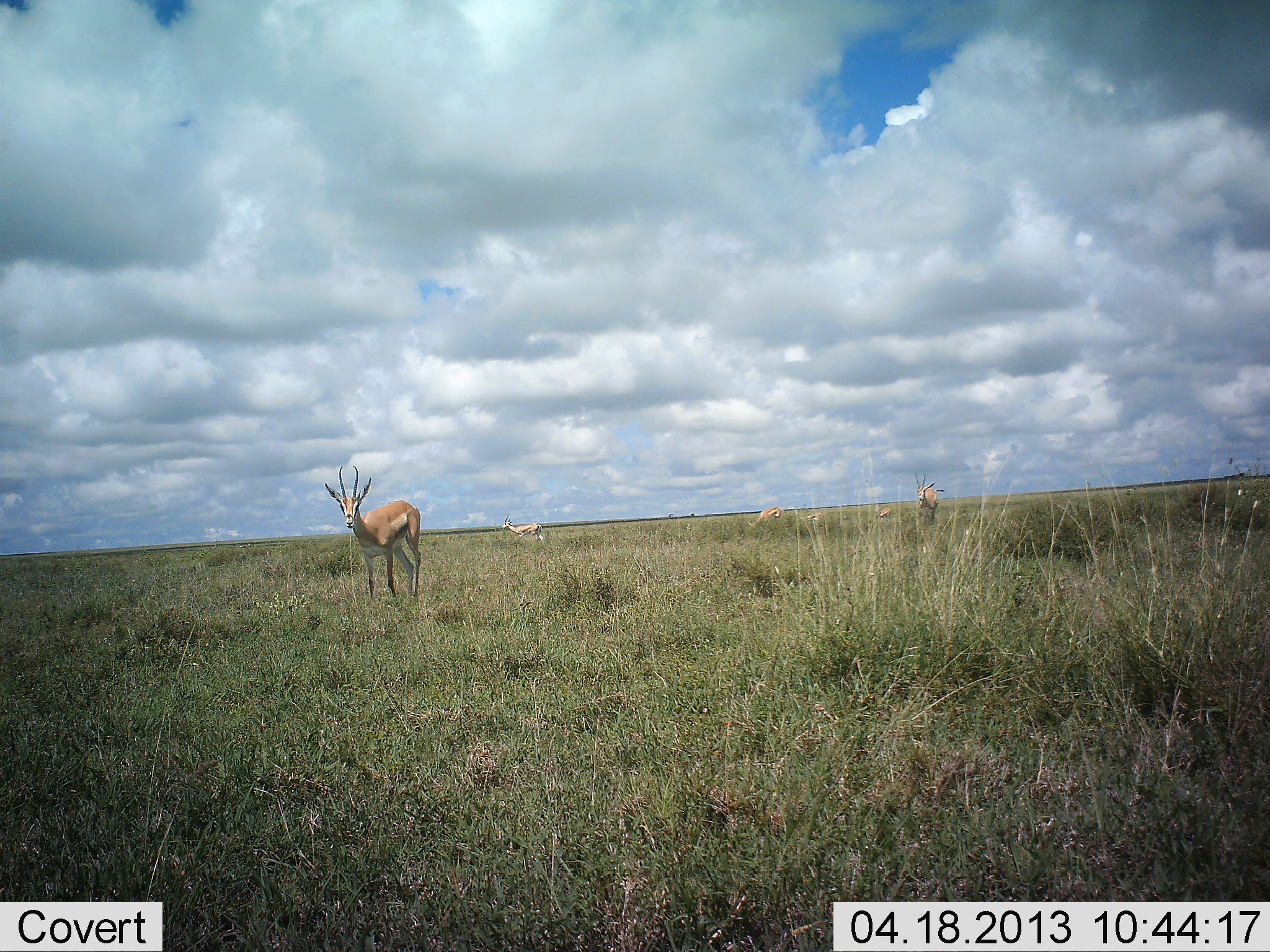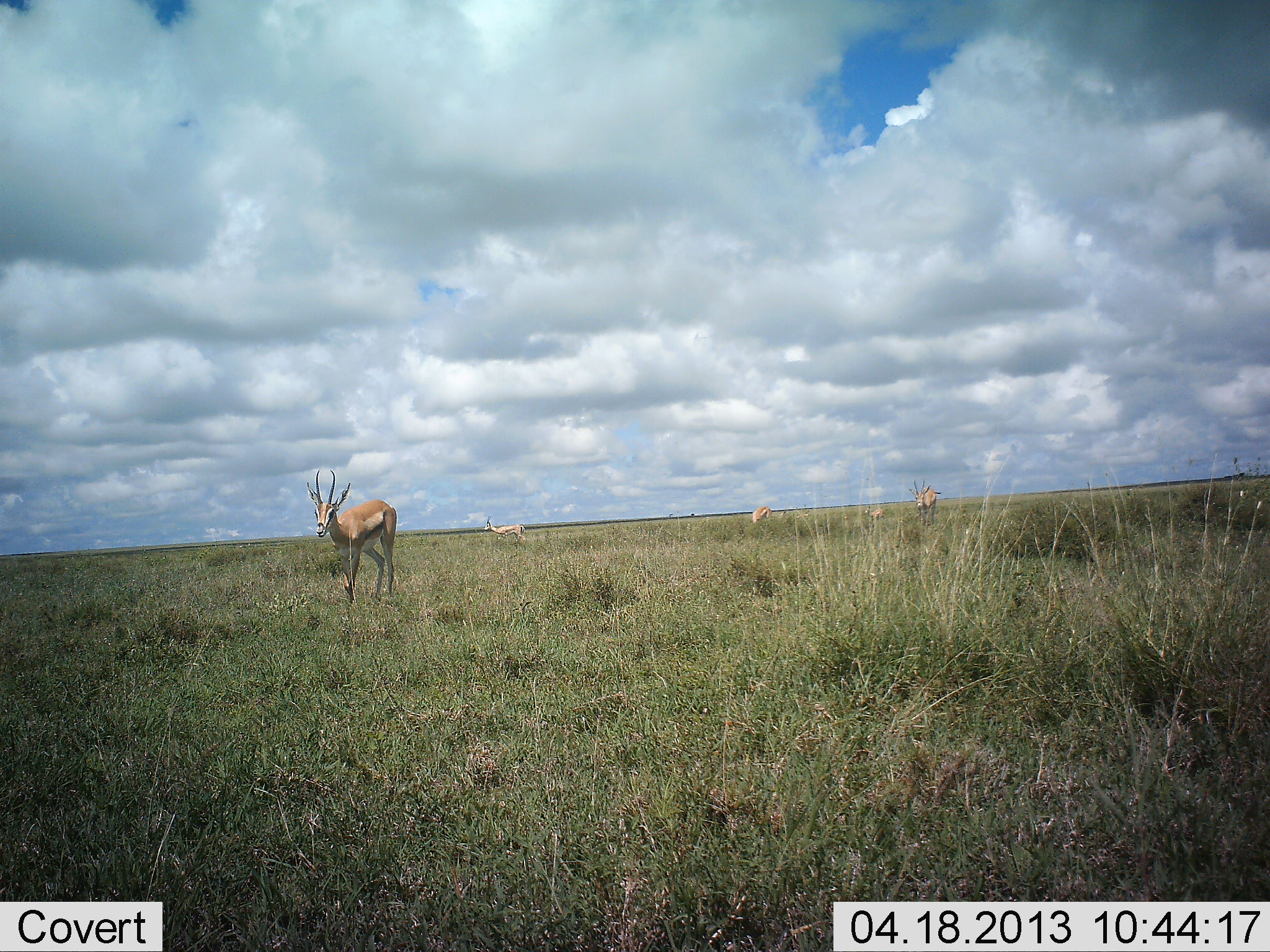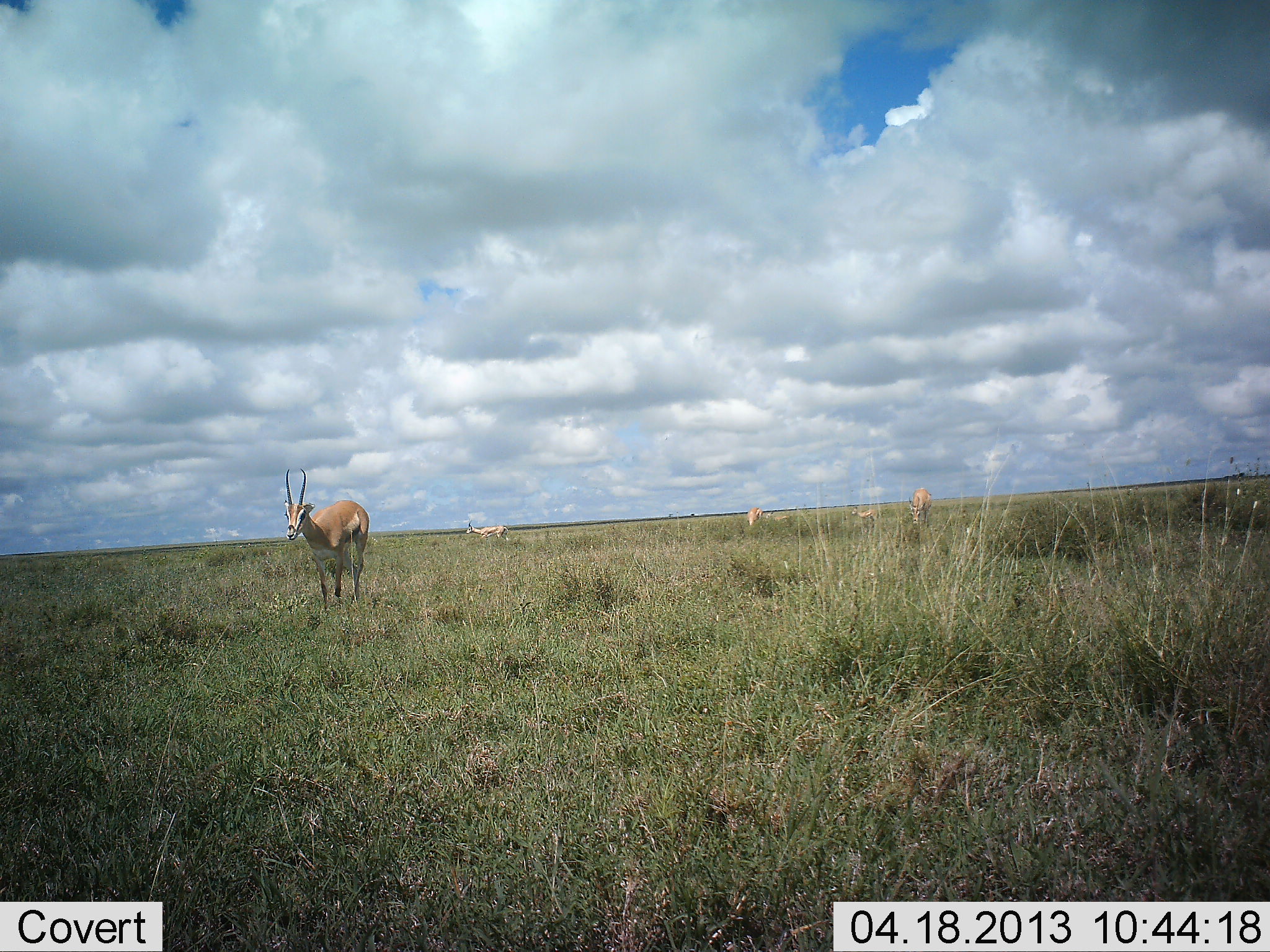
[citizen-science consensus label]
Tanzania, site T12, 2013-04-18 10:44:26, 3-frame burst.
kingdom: Animalia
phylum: Chordata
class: Mammalia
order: Artiodactyla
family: Bovidae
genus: Eudorcas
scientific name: Eudorcas thomsonii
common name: thomson's gazelle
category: gazellethomsons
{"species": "gazellethomsons (thomson's gazelle) (Eudorcas thomsonii)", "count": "5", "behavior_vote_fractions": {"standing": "43%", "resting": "0%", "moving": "100%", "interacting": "0%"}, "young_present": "0%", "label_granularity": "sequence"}